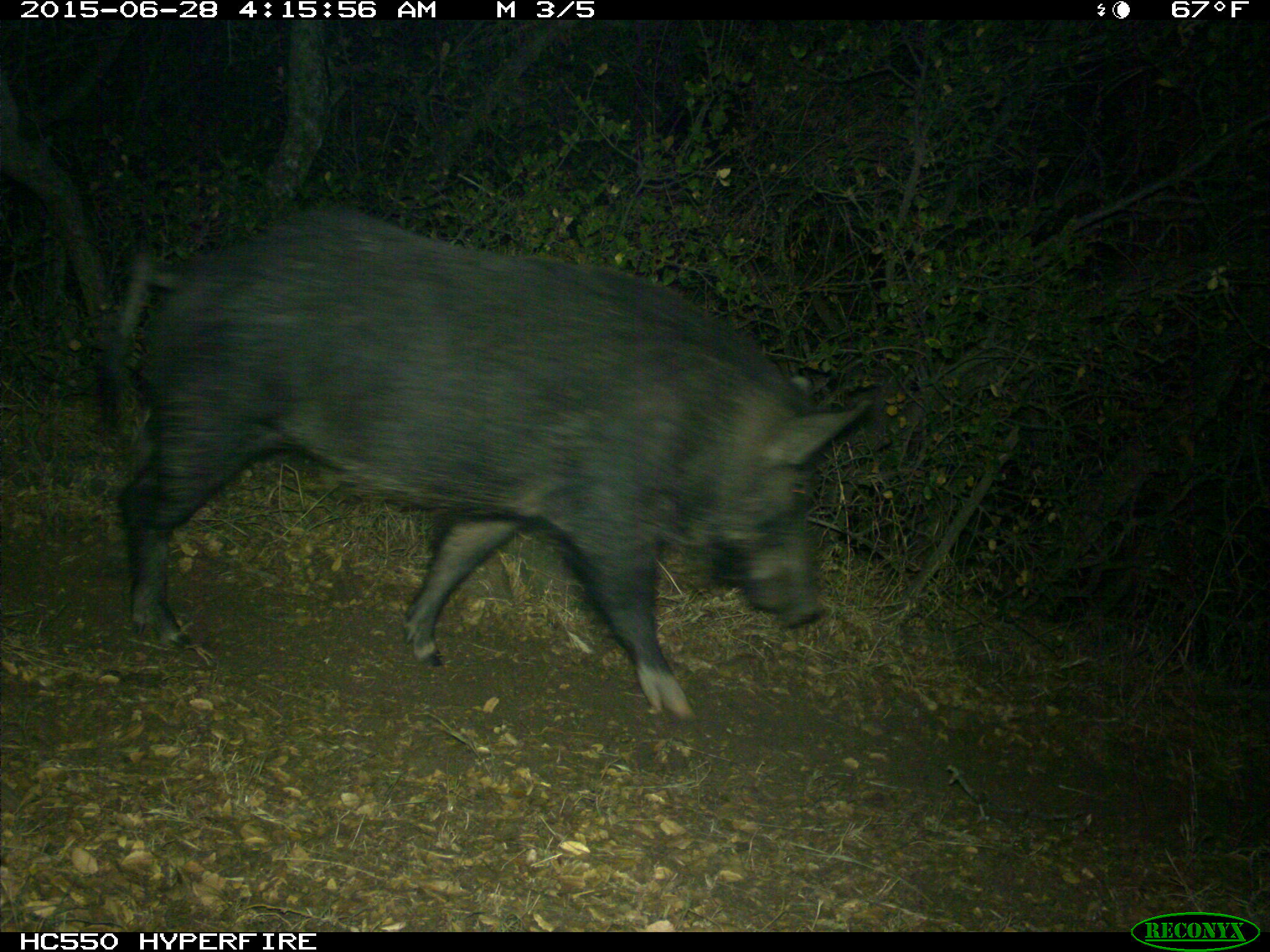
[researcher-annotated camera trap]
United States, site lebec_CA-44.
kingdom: Animalia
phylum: Chordata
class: Mammalia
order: Artiodactyla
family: Suidae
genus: Sus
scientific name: Sus scrofa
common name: wild boar